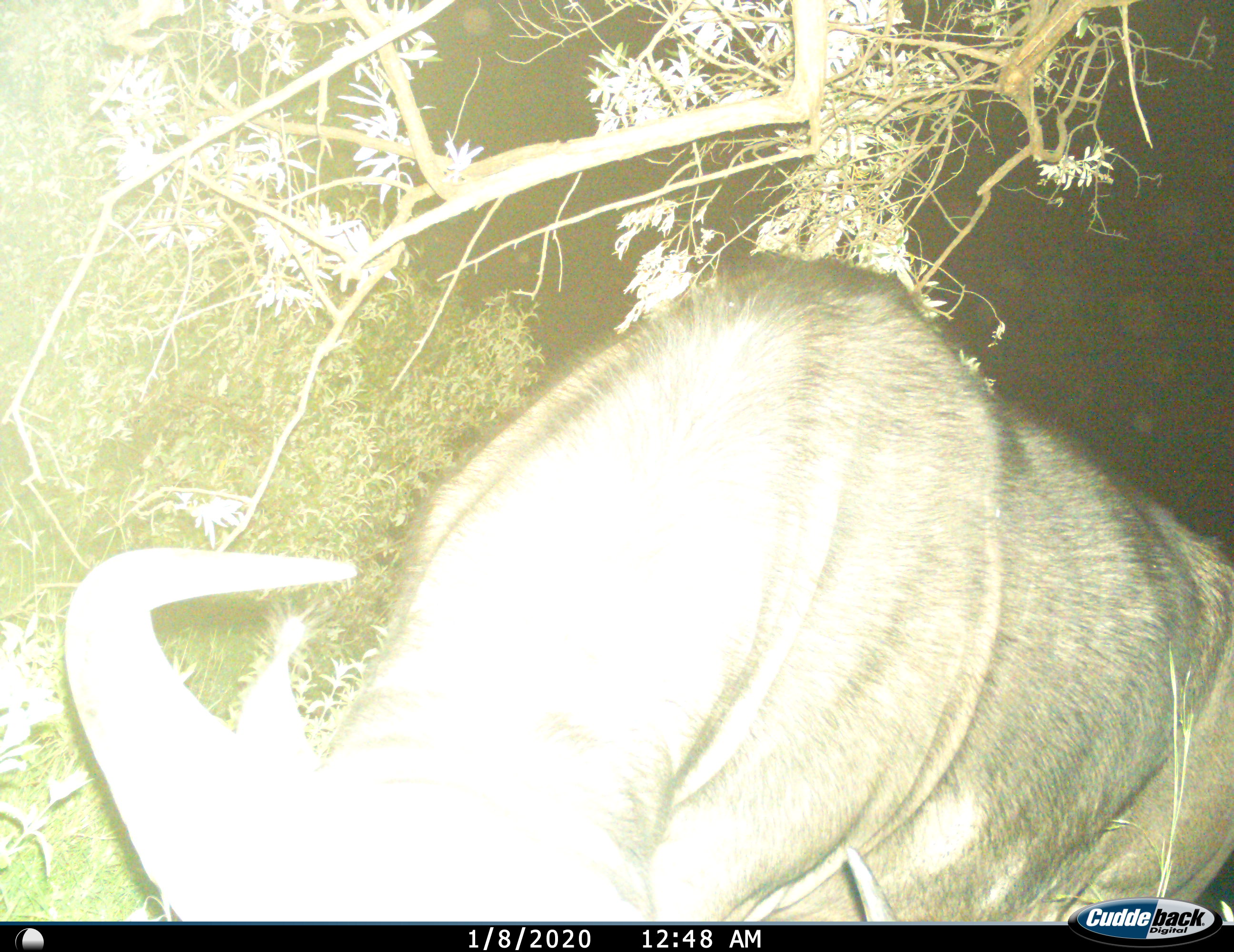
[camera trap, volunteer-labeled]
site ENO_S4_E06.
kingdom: Animalia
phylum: Chordata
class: Mammalia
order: Artiodactyla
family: Bovidae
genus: Syncerus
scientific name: Syncerus caffer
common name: african buffalo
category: buffalo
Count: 1.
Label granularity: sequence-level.